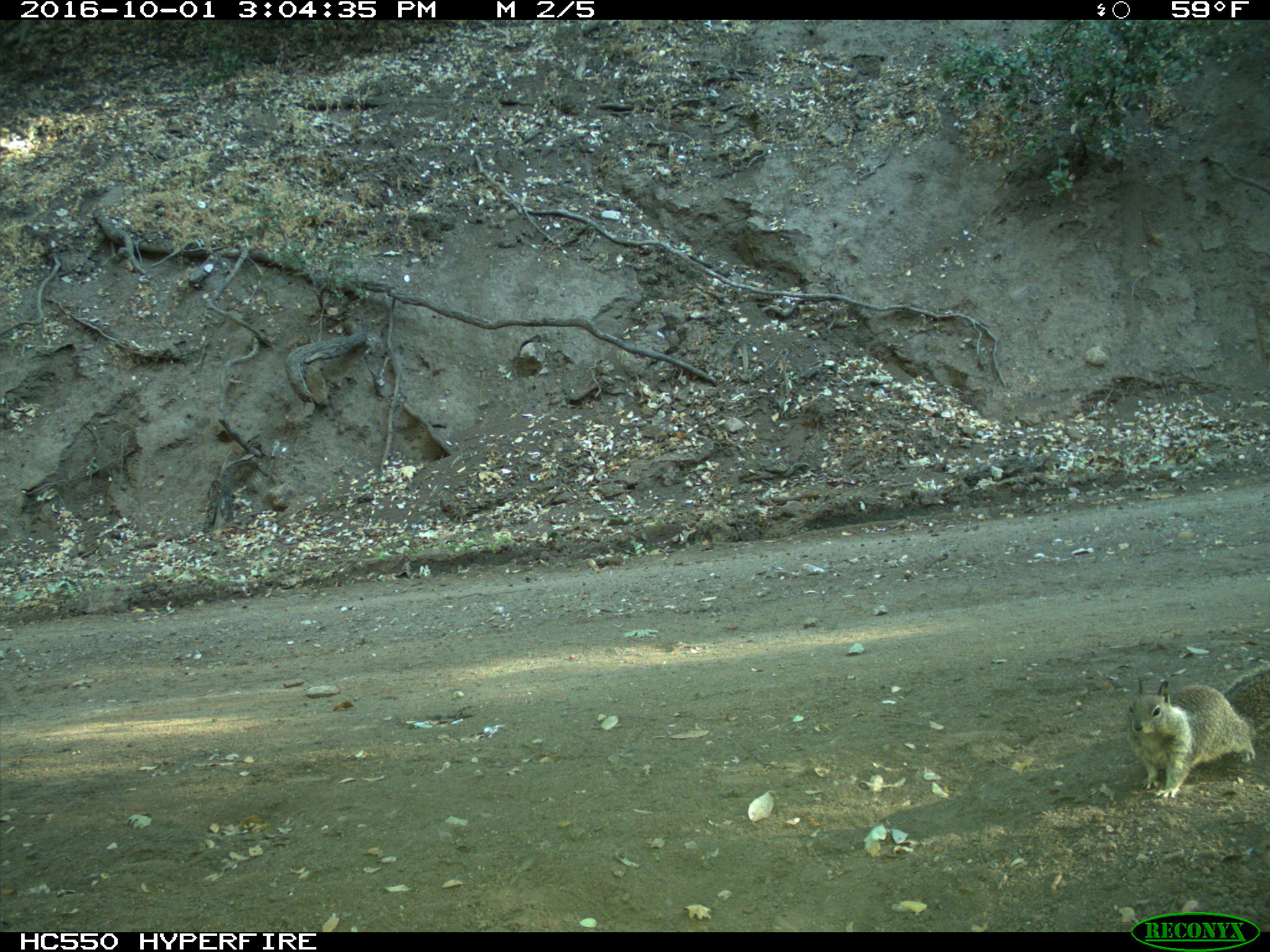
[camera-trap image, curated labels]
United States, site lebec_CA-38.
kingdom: Animalia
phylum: Chordata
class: Mammalia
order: Rodentia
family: Sciuridae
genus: Otospermophilus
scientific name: Otospermophilus beecheyi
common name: california ground squirrel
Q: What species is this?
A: Otospermophilus beecheyi (california ground squirrel).